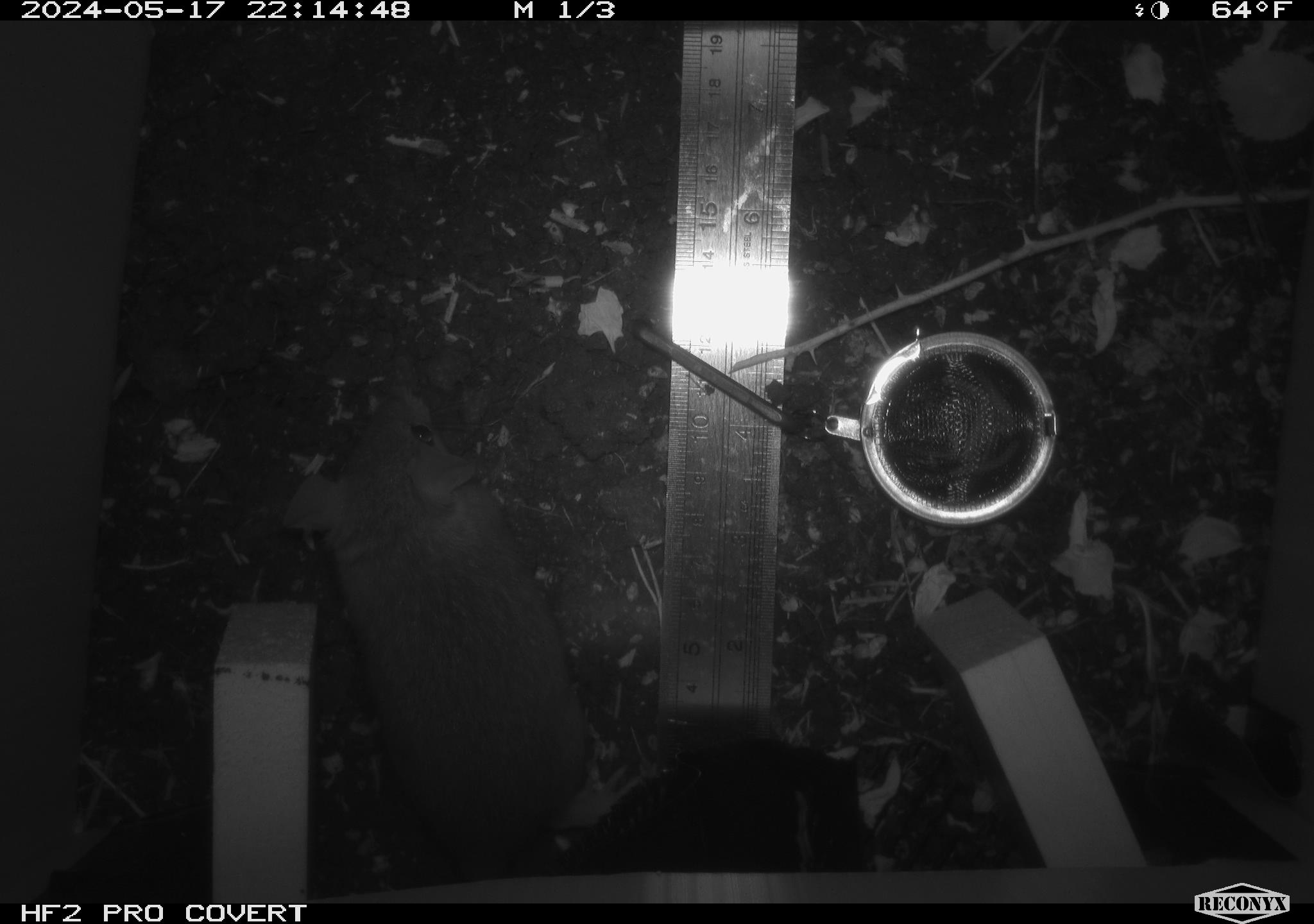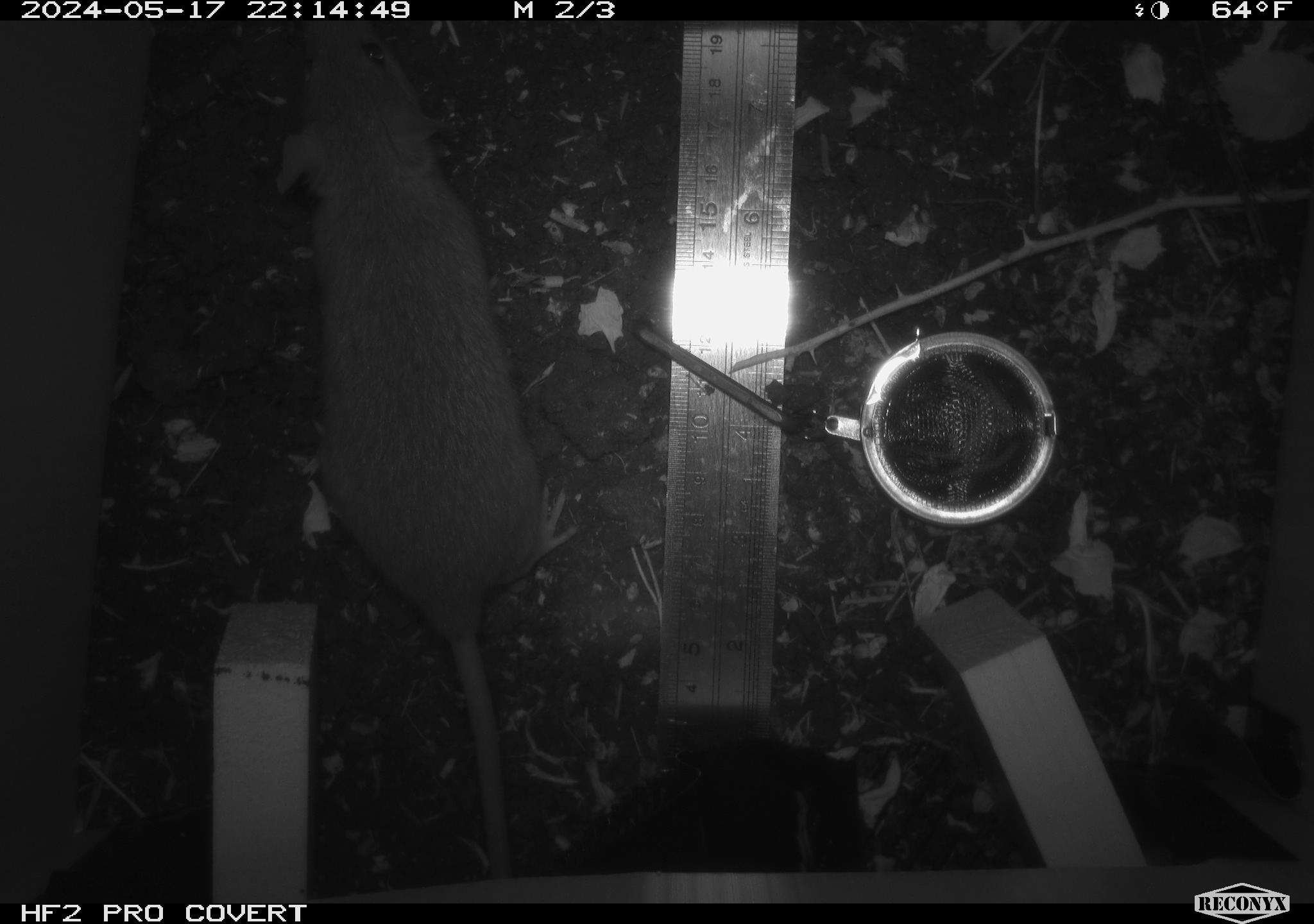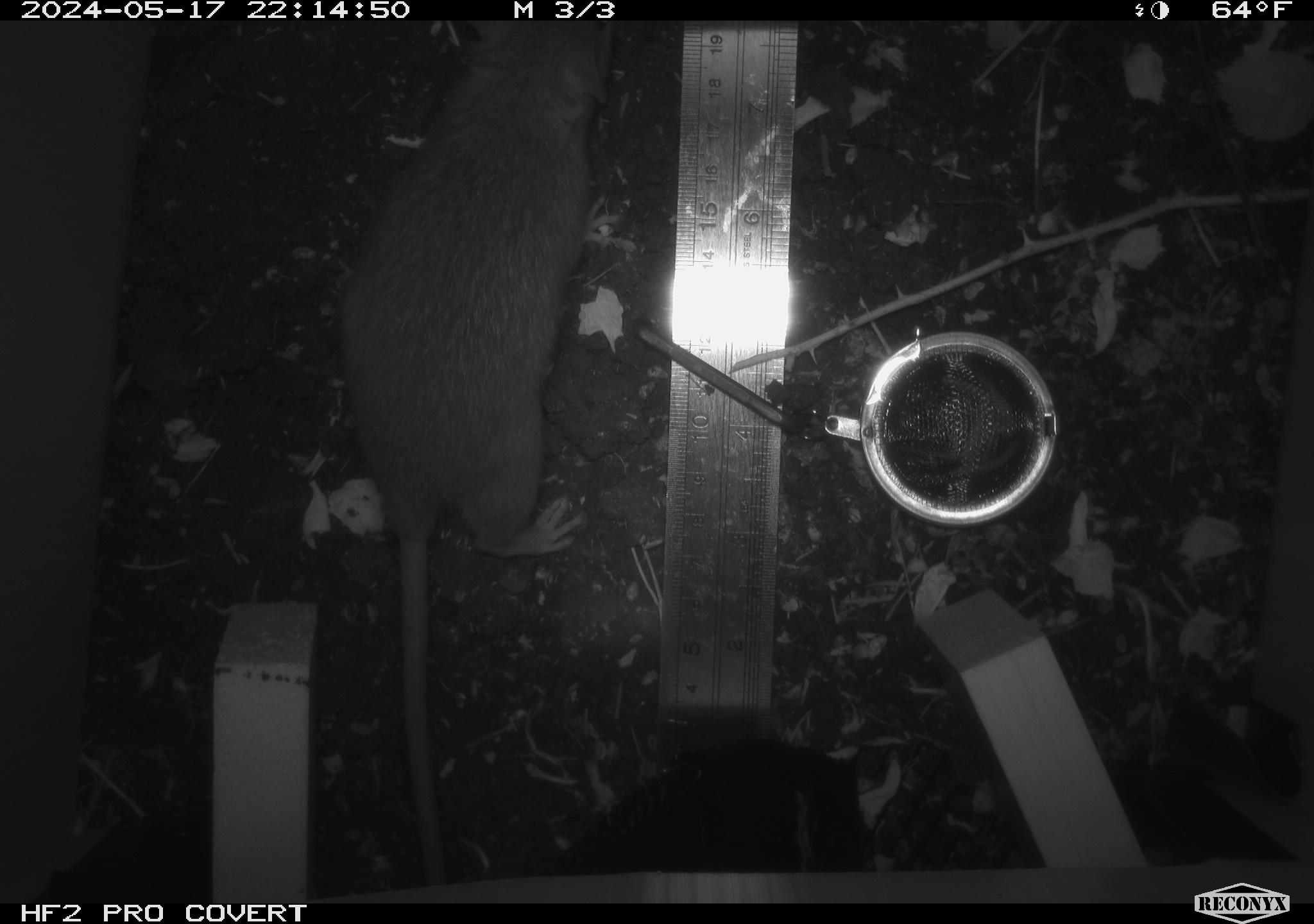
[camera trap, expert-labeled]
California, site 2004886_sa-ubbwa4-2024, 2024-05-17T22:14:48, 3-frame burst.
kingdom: Animalia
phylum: Chordata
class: Mammalia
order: Rodentia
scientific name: Rodentia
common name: woodrat or rat or mouse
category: woodrat or rat or mouse species